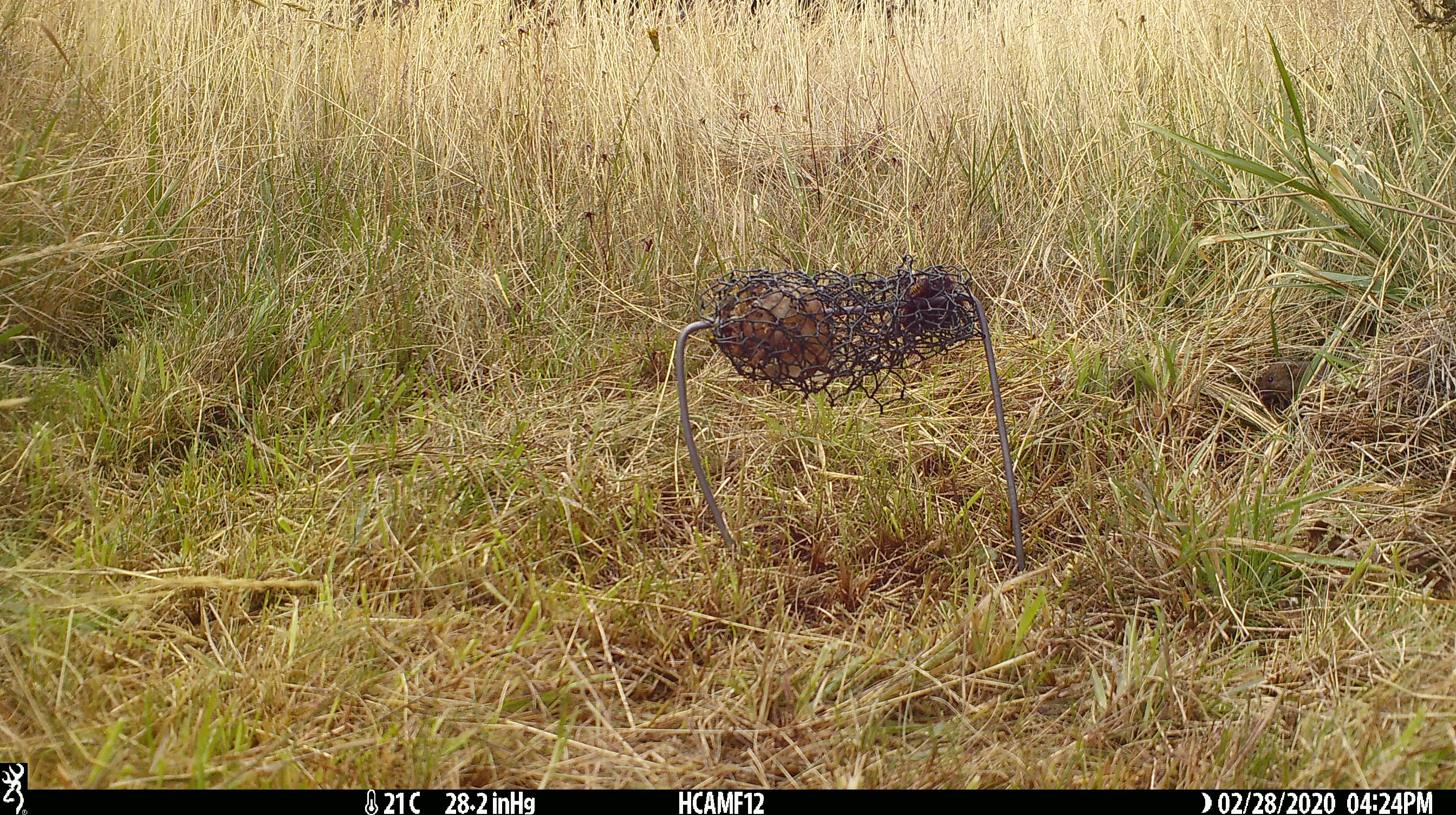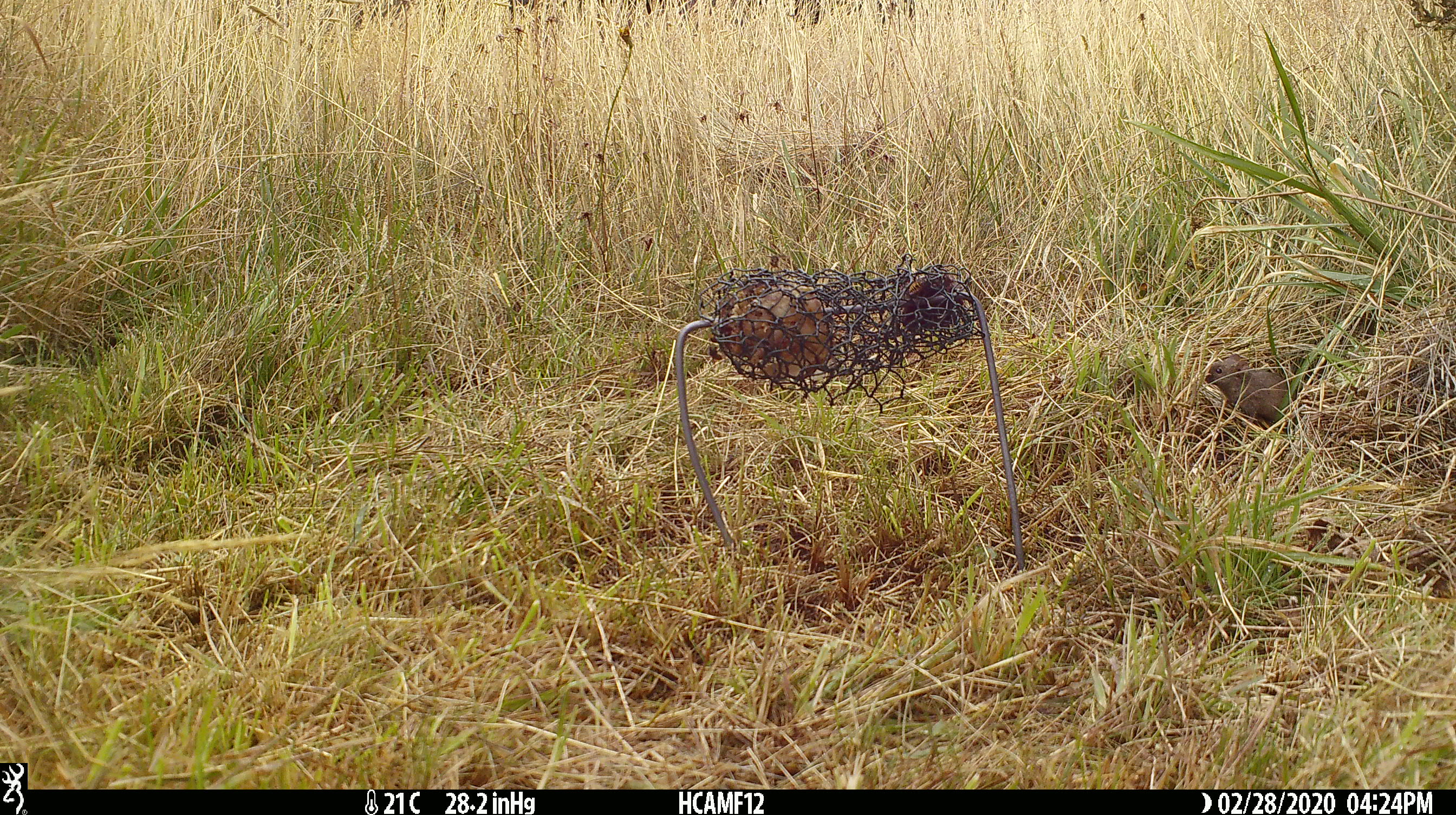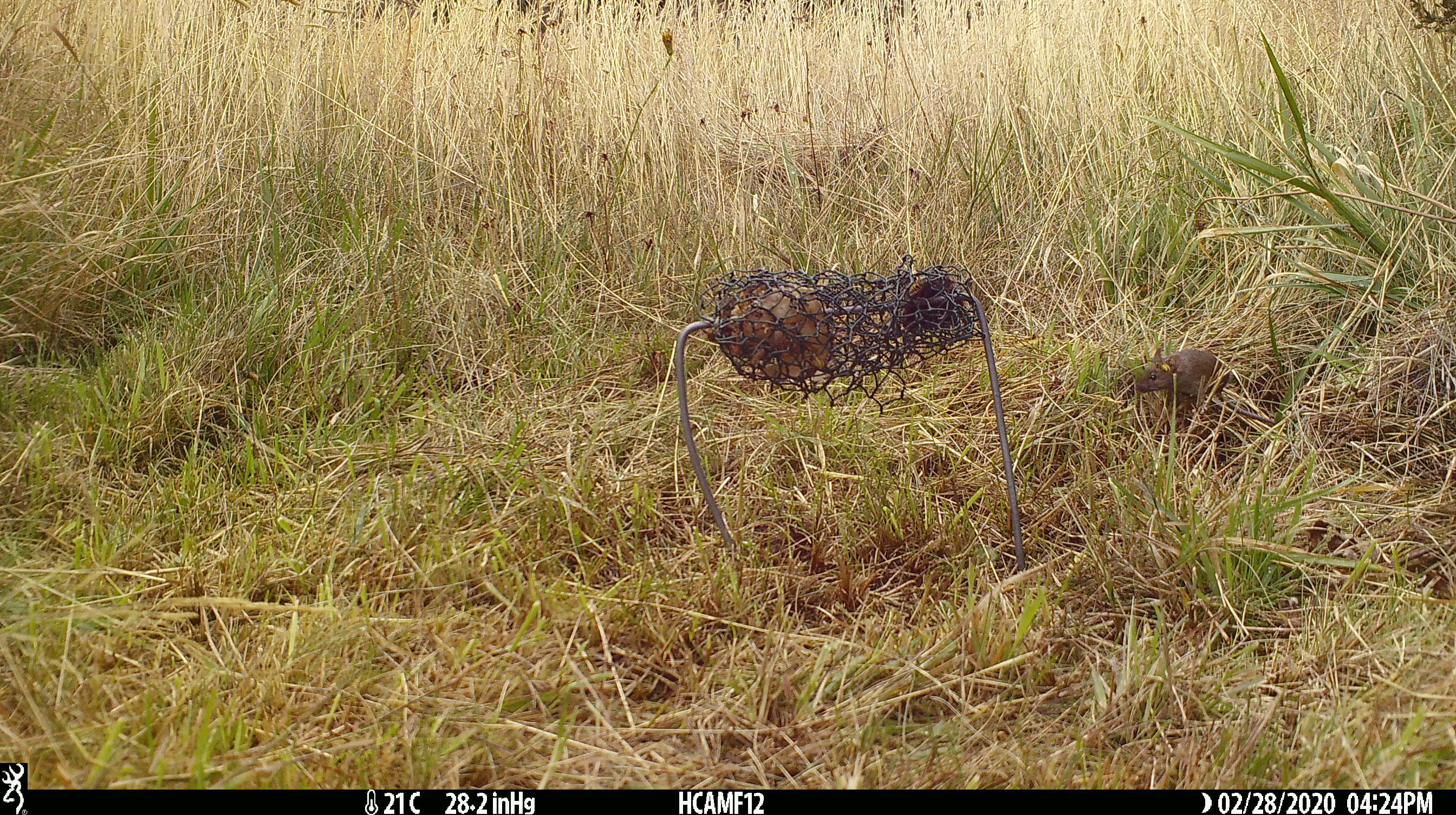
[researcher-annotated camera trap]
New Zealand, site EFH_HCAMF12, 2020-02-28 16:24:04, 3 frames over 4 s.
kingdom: Animalia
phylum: Chordata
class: Mammalia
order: Rodentia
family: Muridae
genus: Mus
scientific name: Mus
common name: mouse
Mouse (Mus).